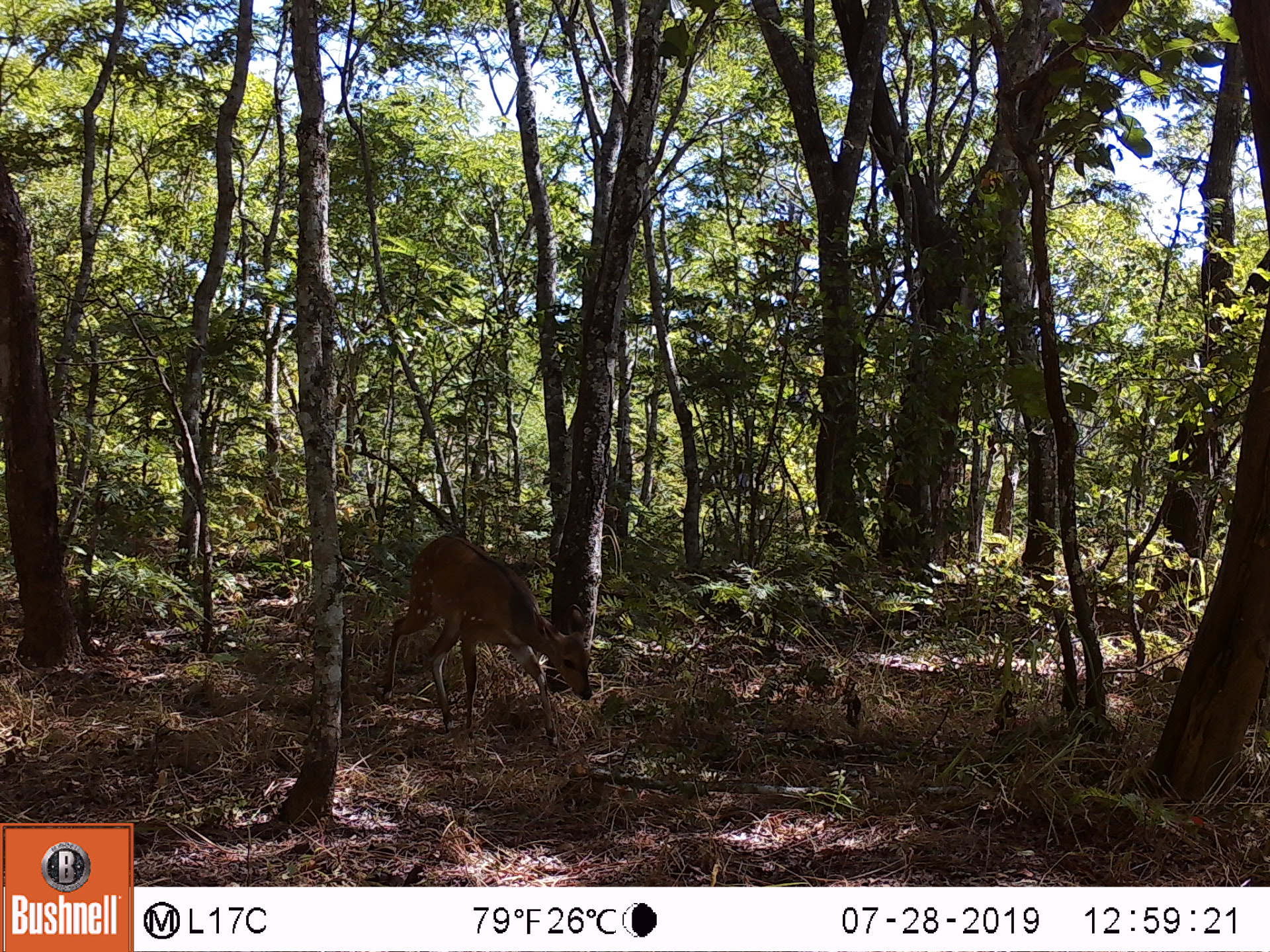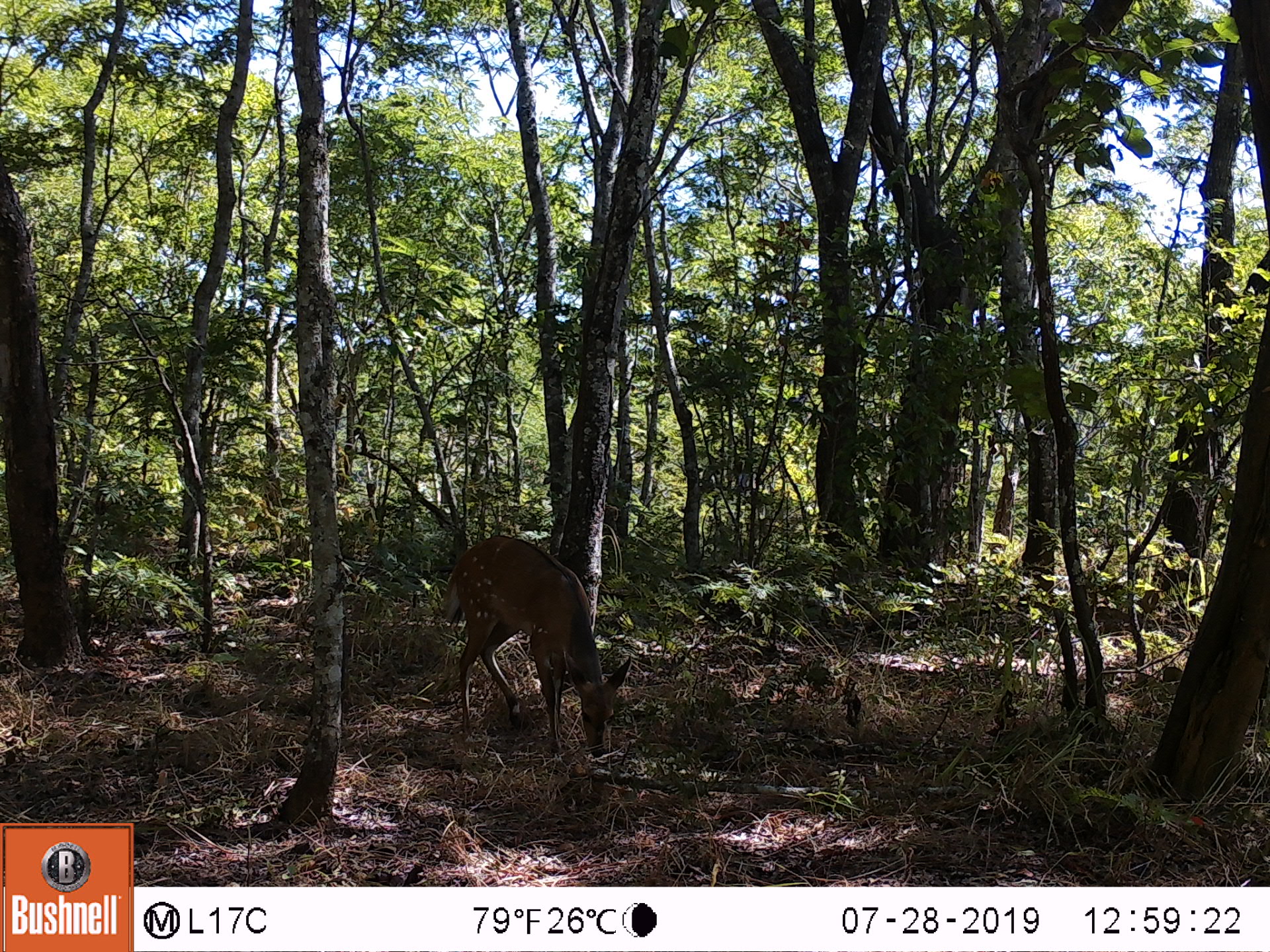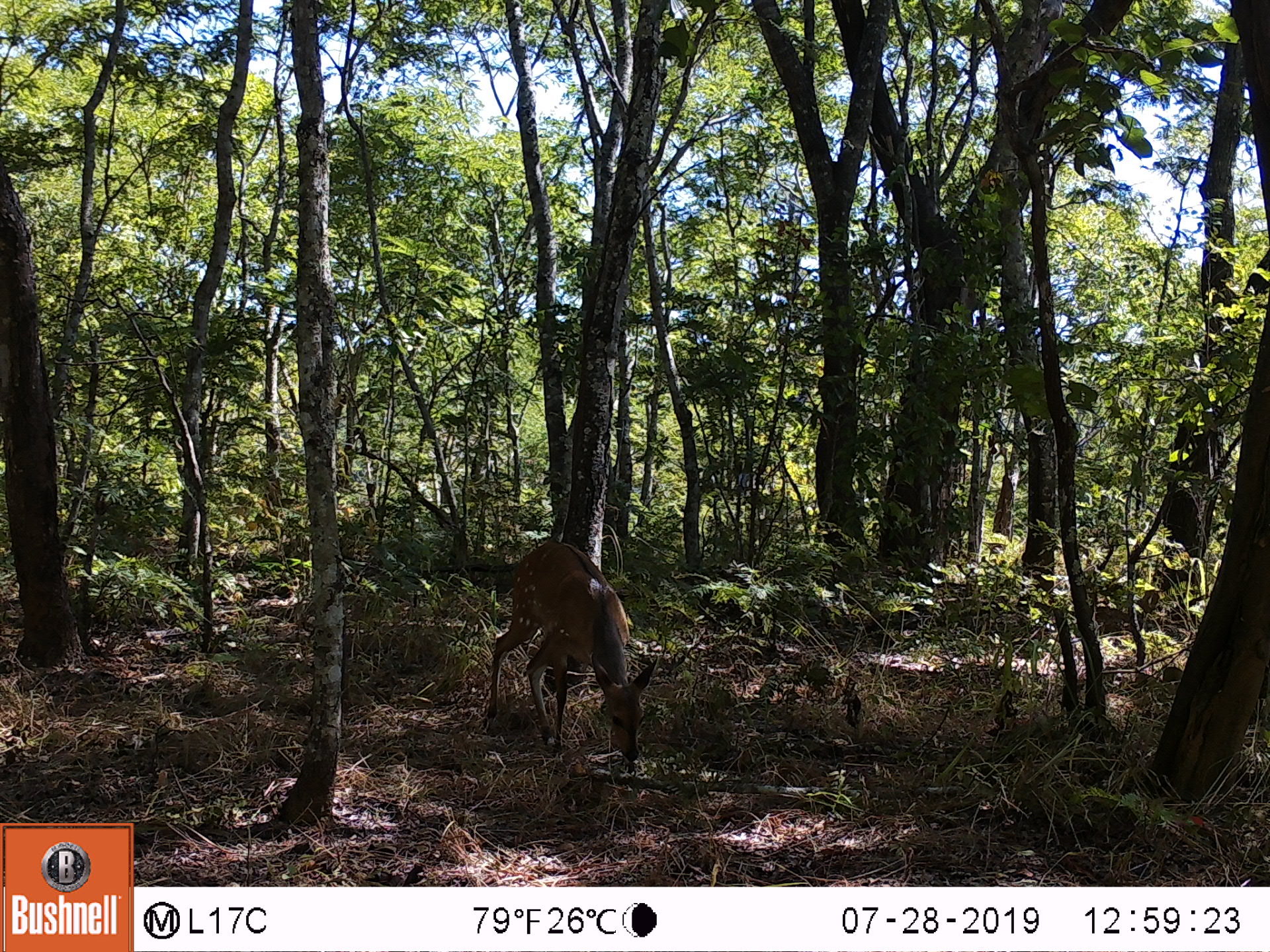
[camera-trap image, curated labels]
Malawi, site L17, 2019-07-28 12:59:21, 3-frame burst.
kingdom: Animalia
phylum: Chordata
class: Mammalia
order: Artiodactyla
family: Bovidae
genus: Tragelaphus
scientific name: Tragelaphus sylvaticus sylvaticus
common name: cape bushbuck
Cape bushbuck (Tragelaphus sylvaticus sylvaticus), count 1.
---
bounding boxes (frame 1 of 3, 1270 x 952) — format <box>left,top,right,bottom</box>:
cape bushbuck: <box>379,528,593,749</box>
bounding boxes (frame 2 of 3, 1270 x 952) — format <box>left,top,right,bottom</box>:
cape bushbuck: <box>447,526,634,766</box>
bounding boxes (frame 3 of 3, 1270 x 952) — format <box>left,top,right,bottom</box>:
cape bushbuck: <box>486,537,656,772</box>